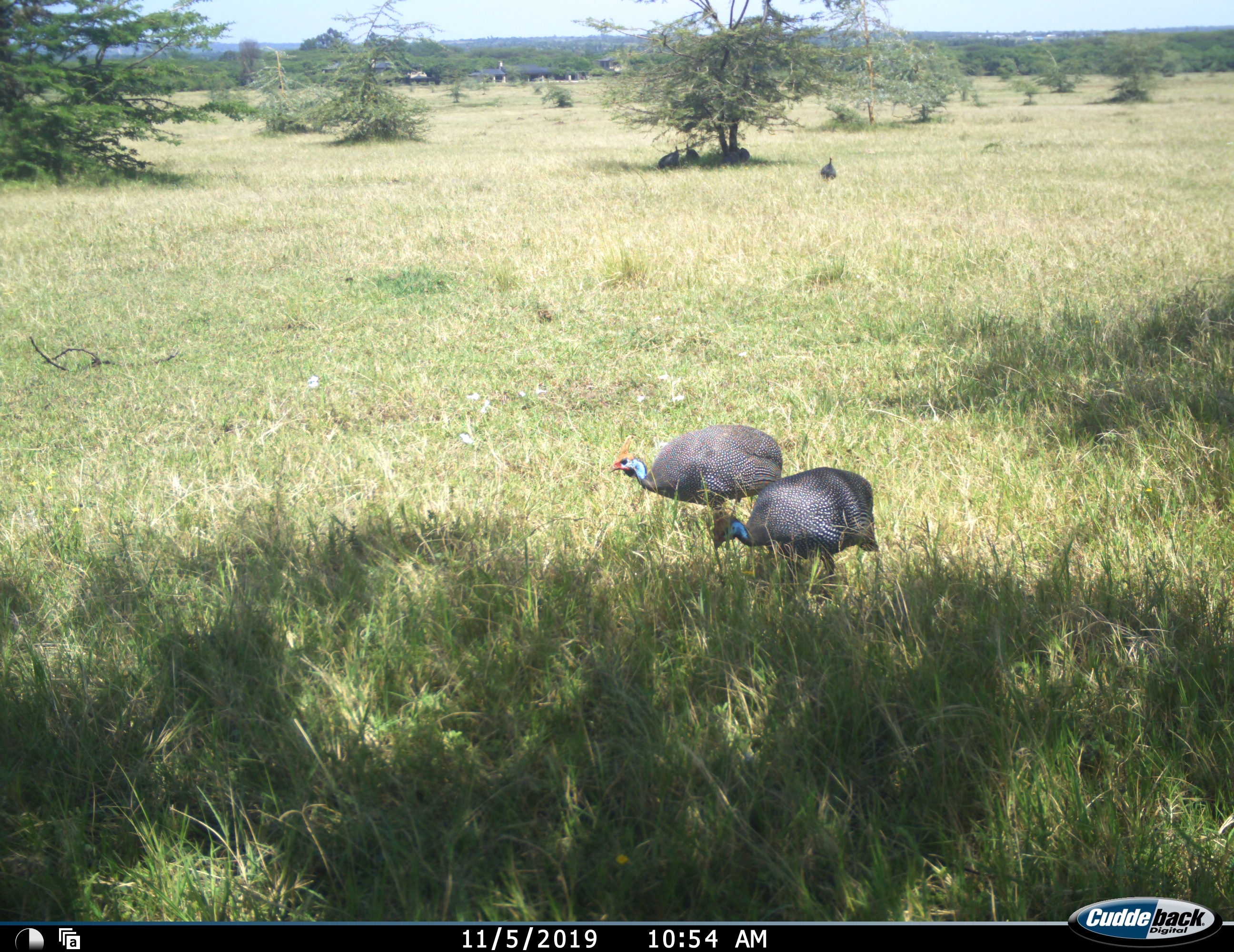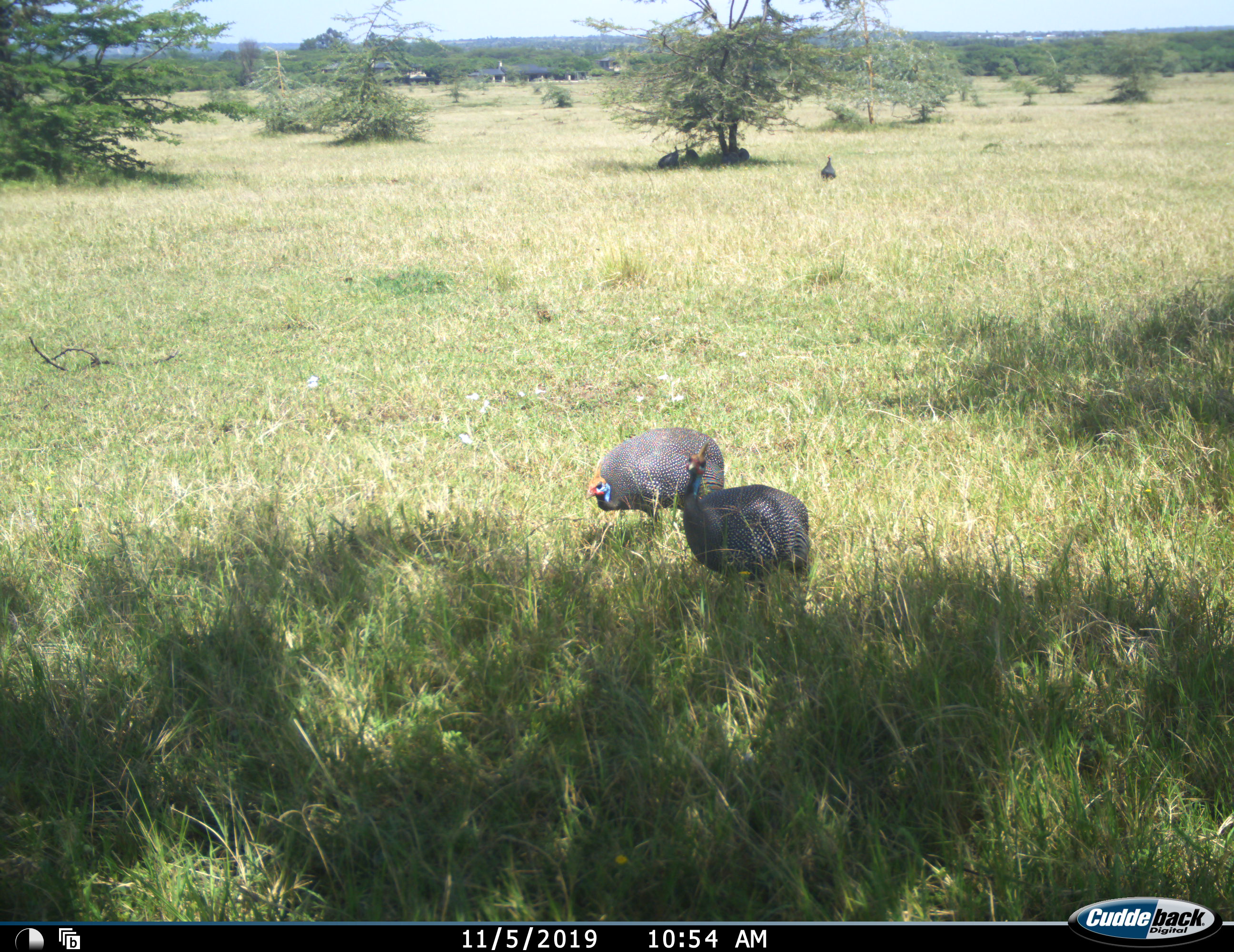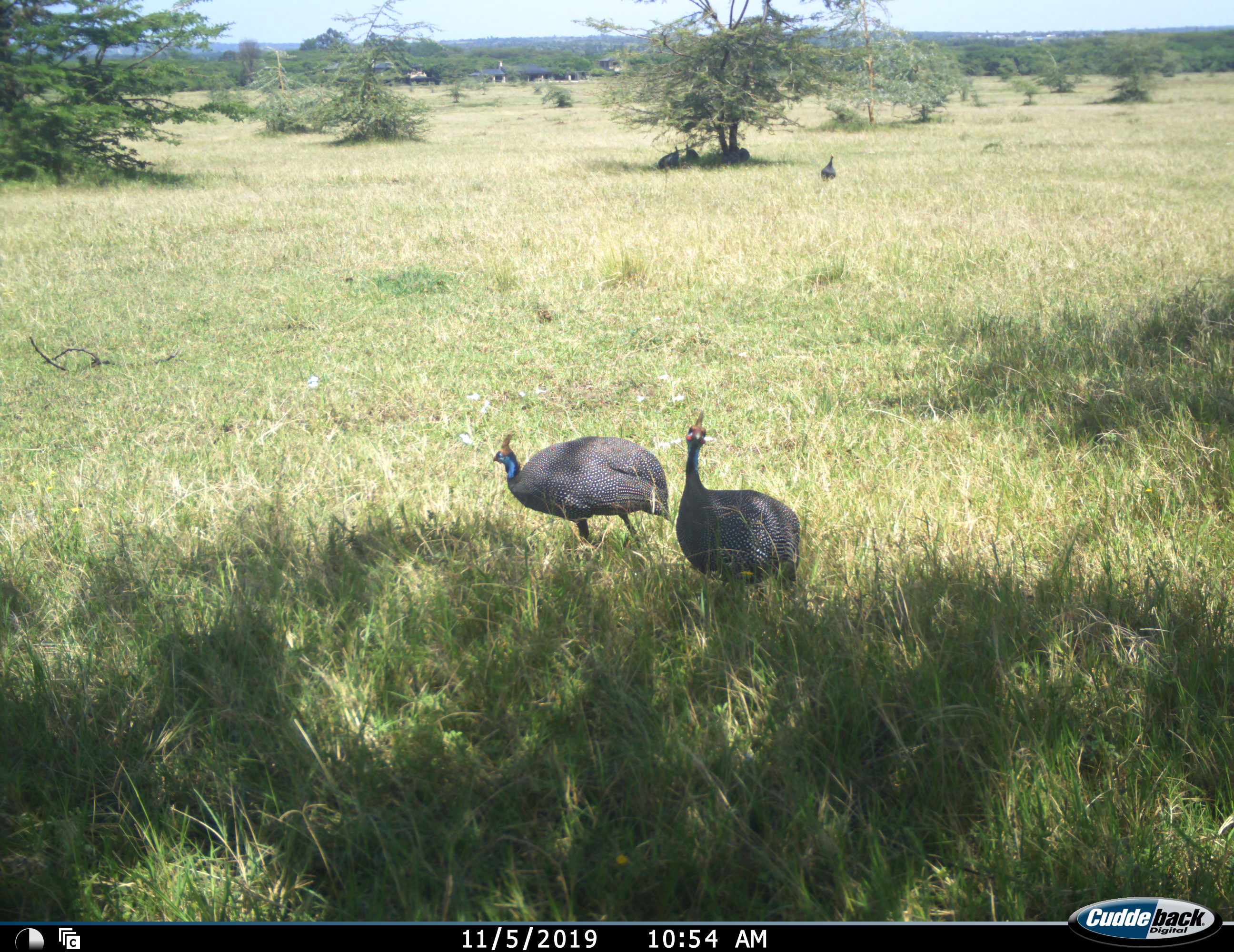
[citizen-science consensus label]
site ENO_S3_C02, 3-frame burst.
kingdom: Animalia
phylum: Chordata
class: Aves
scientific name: Aves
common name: bird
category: birdother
Birdother (bird) (Aves), count 3. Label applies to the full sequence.